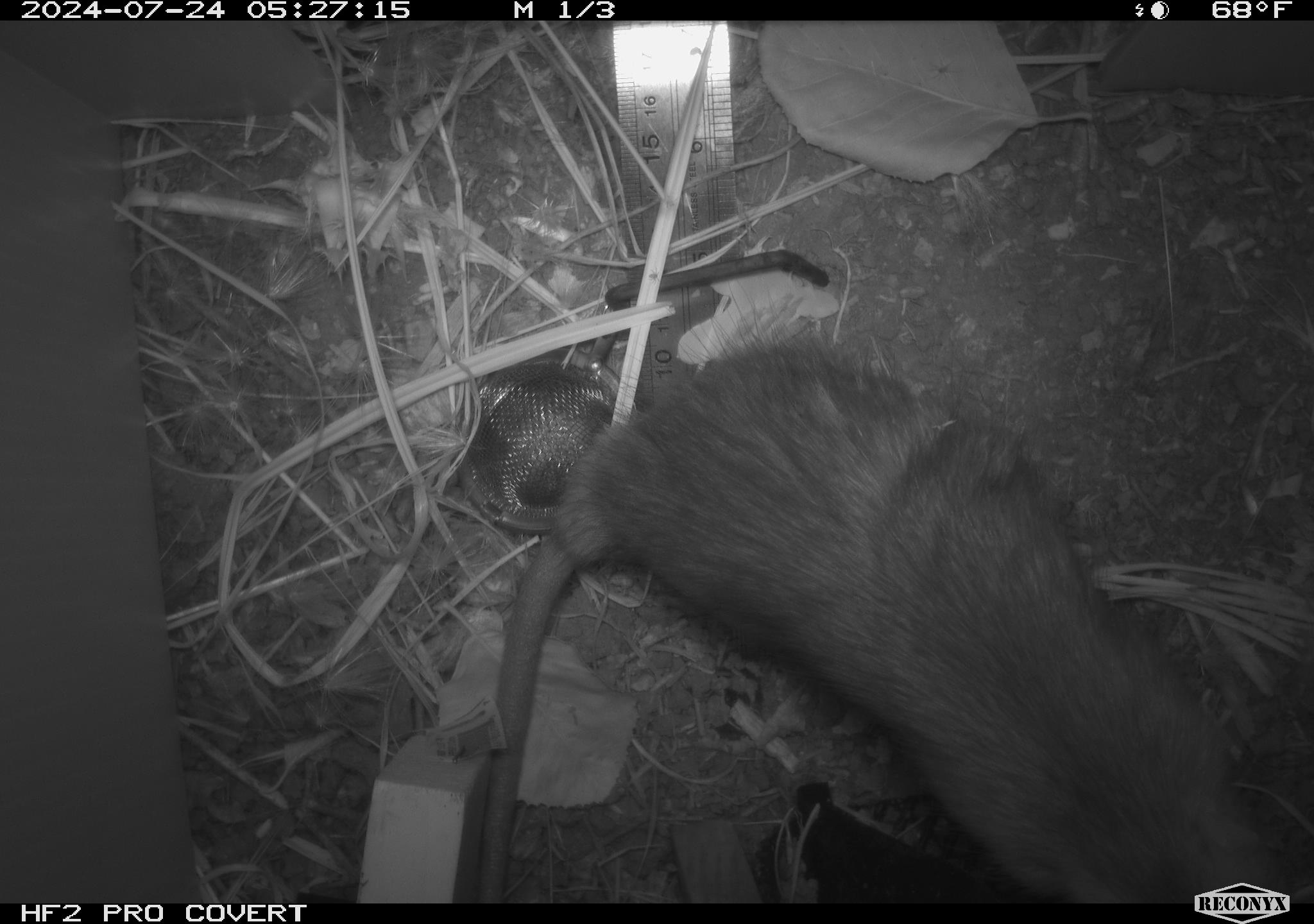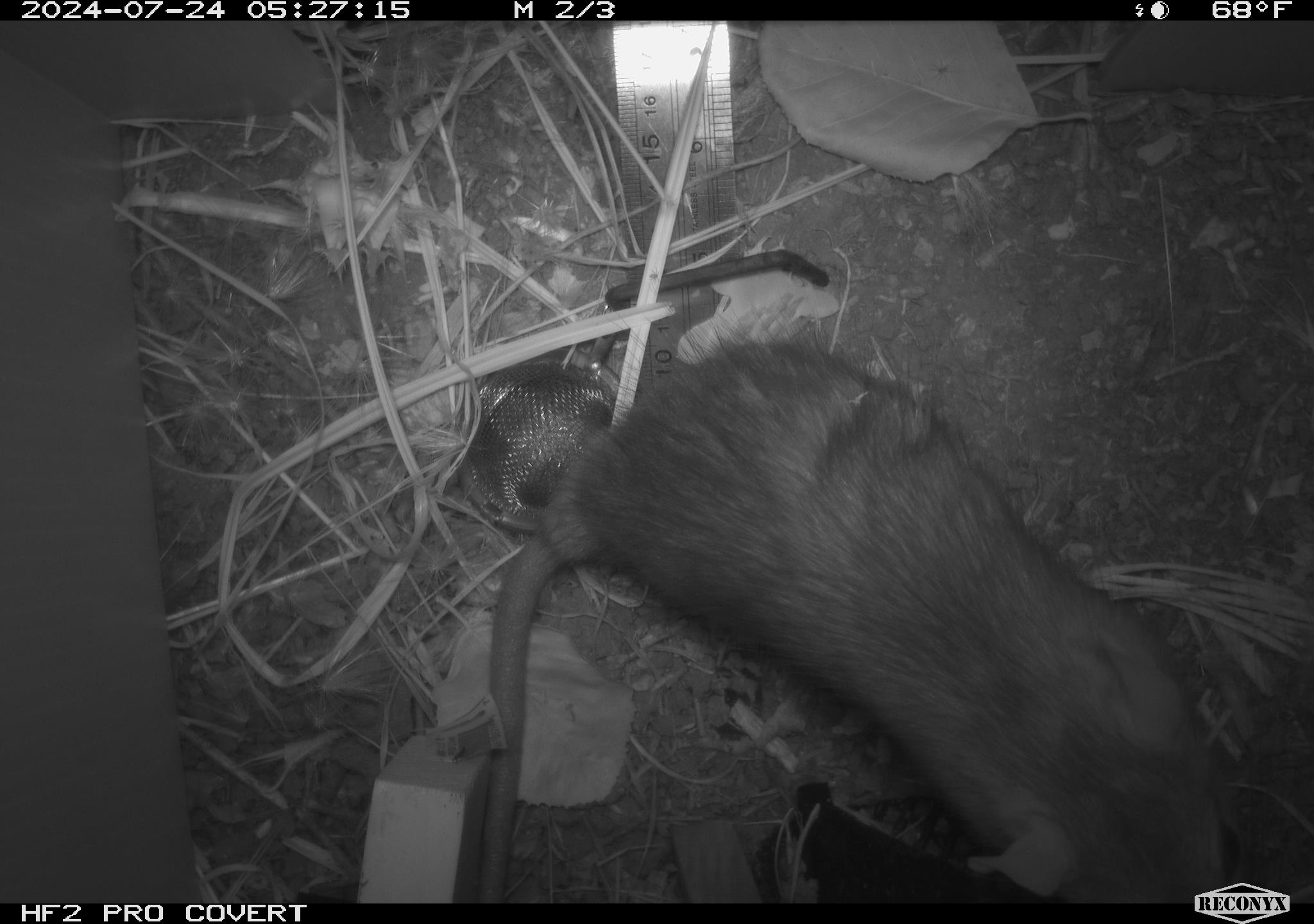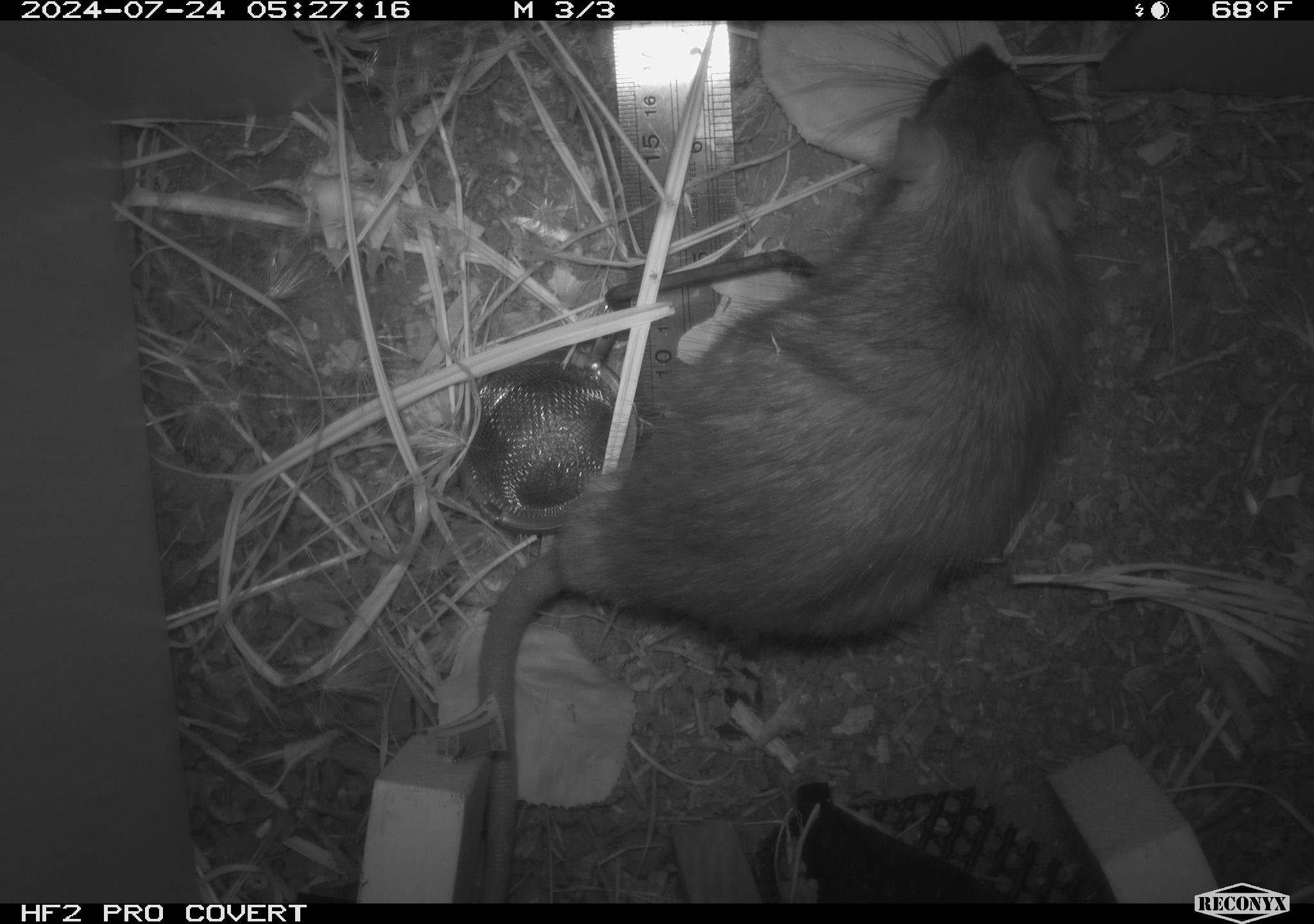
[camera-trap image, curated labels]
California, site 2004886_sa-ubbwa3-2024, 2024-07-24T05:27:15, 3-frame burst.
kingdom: Animalia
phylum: Chordata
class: Mammalia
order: Rodentia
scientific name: Rodentia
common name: woodrat or rat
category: woodrat or rat species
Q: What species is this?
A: Woodrat or rat species (woodrat or rat) (Rodentia).